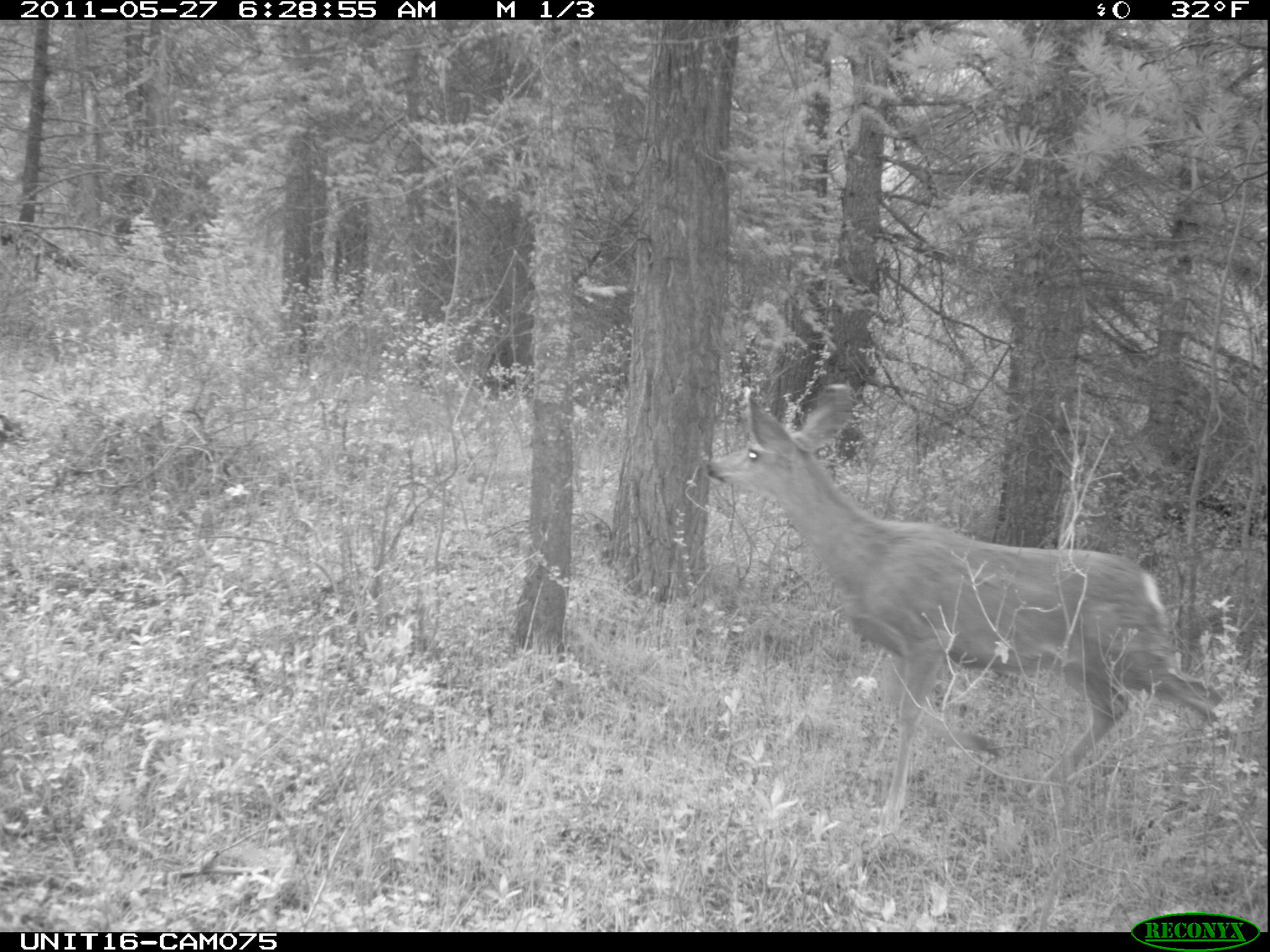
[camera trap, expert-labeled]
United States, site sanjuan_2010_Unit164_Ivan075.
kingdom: Animalia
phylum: Chordata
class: Mammalia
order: Artiodactyla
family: Cervidae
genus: Odocoileus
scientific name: Odocoileus hemionus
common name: mule deer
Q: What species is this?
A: Odocoileus hemionus (mule deer).